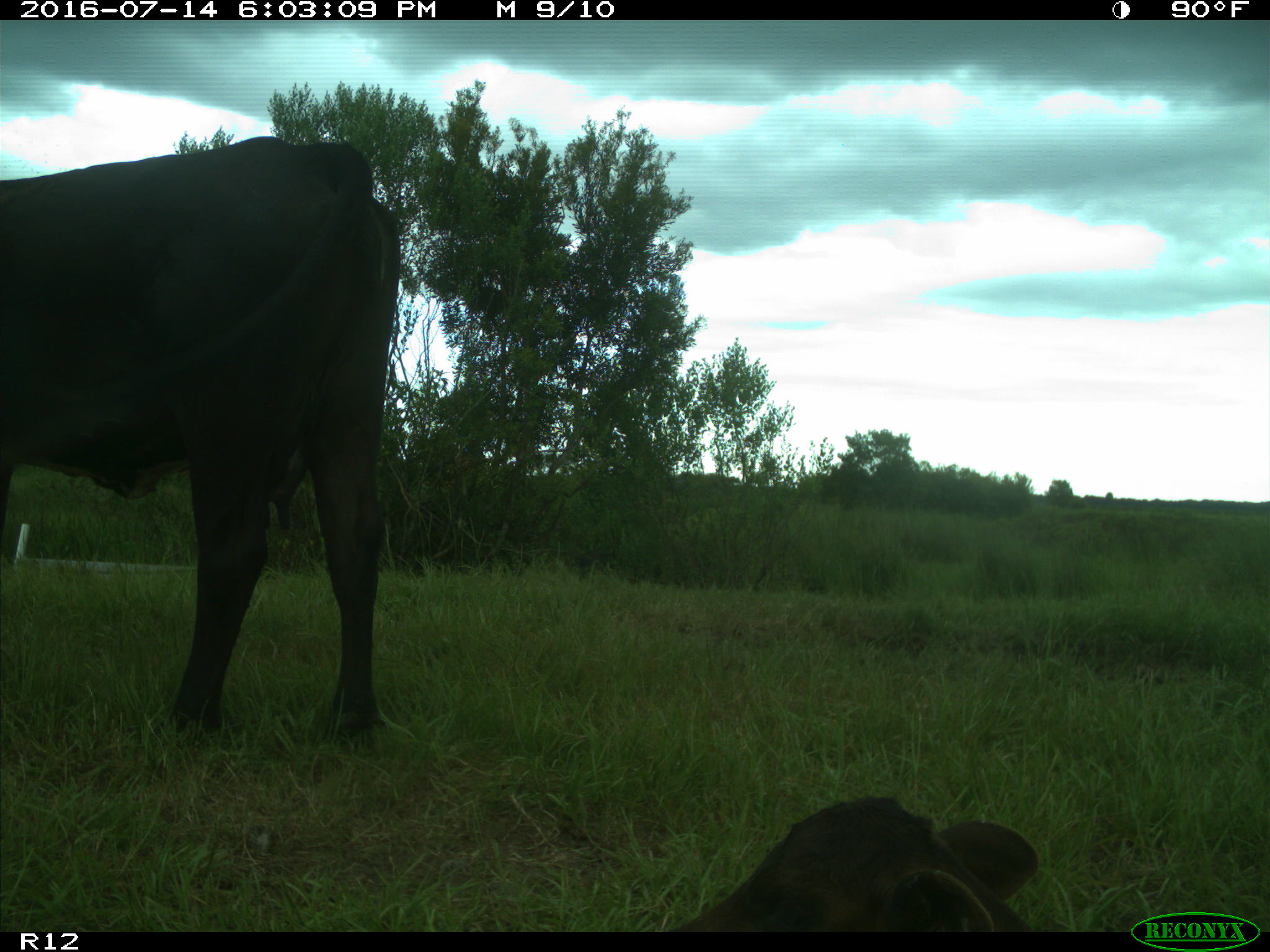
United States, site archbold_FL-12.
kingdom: Animalia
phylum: Chordata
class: Mammalia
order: Artiodactyla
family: Bovidae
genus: Bos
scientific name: Bos taurus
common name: domestic cow